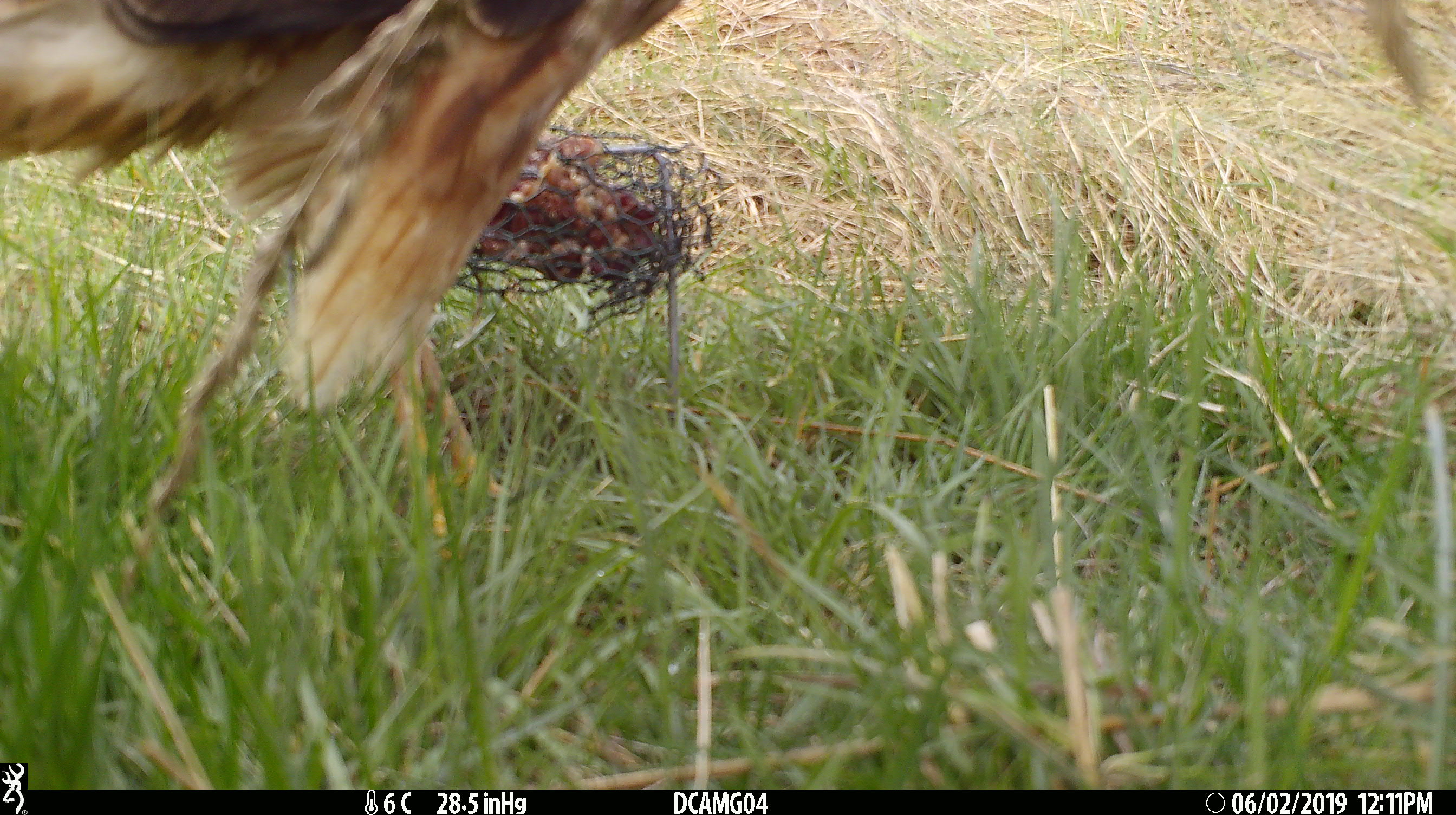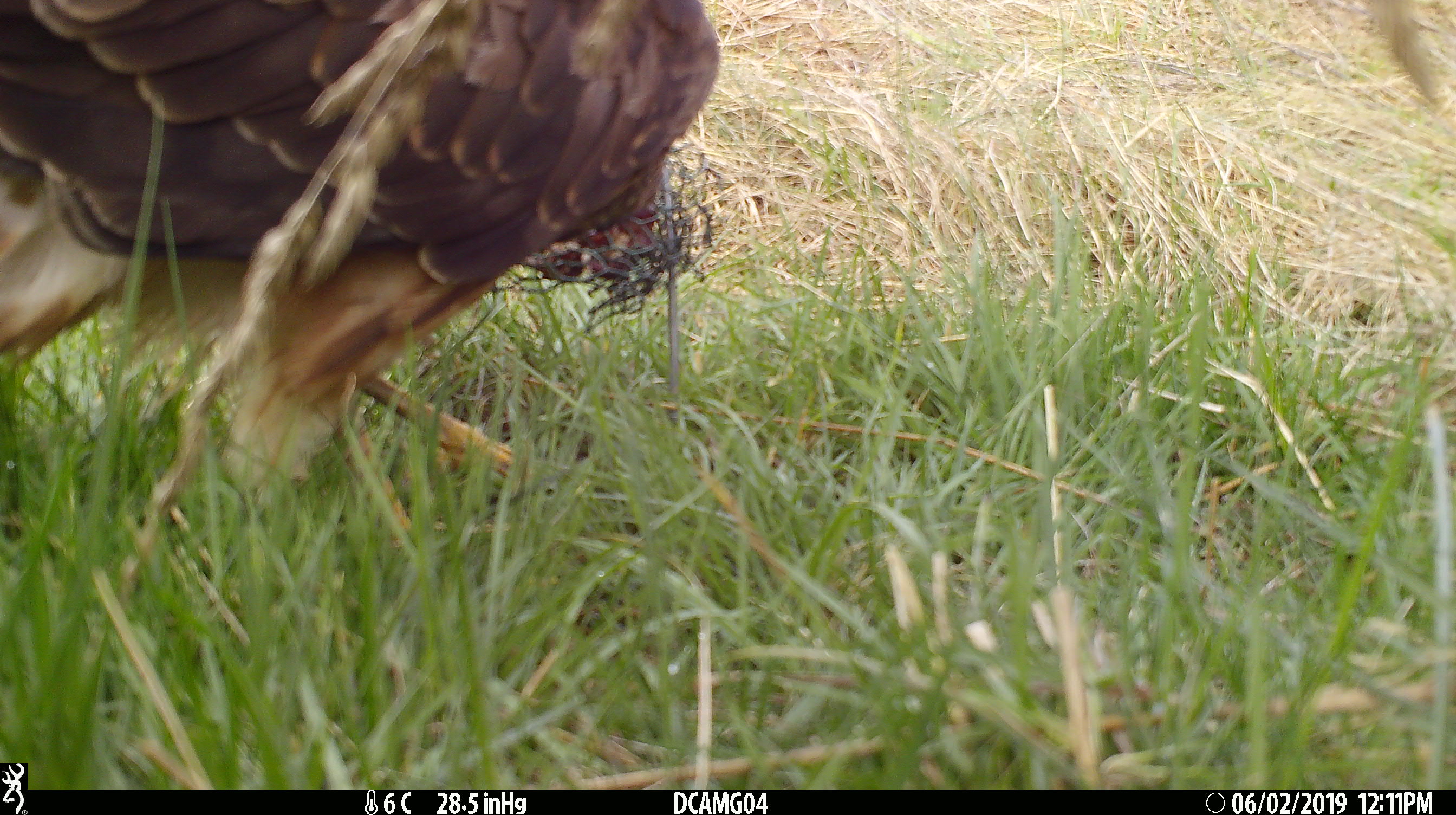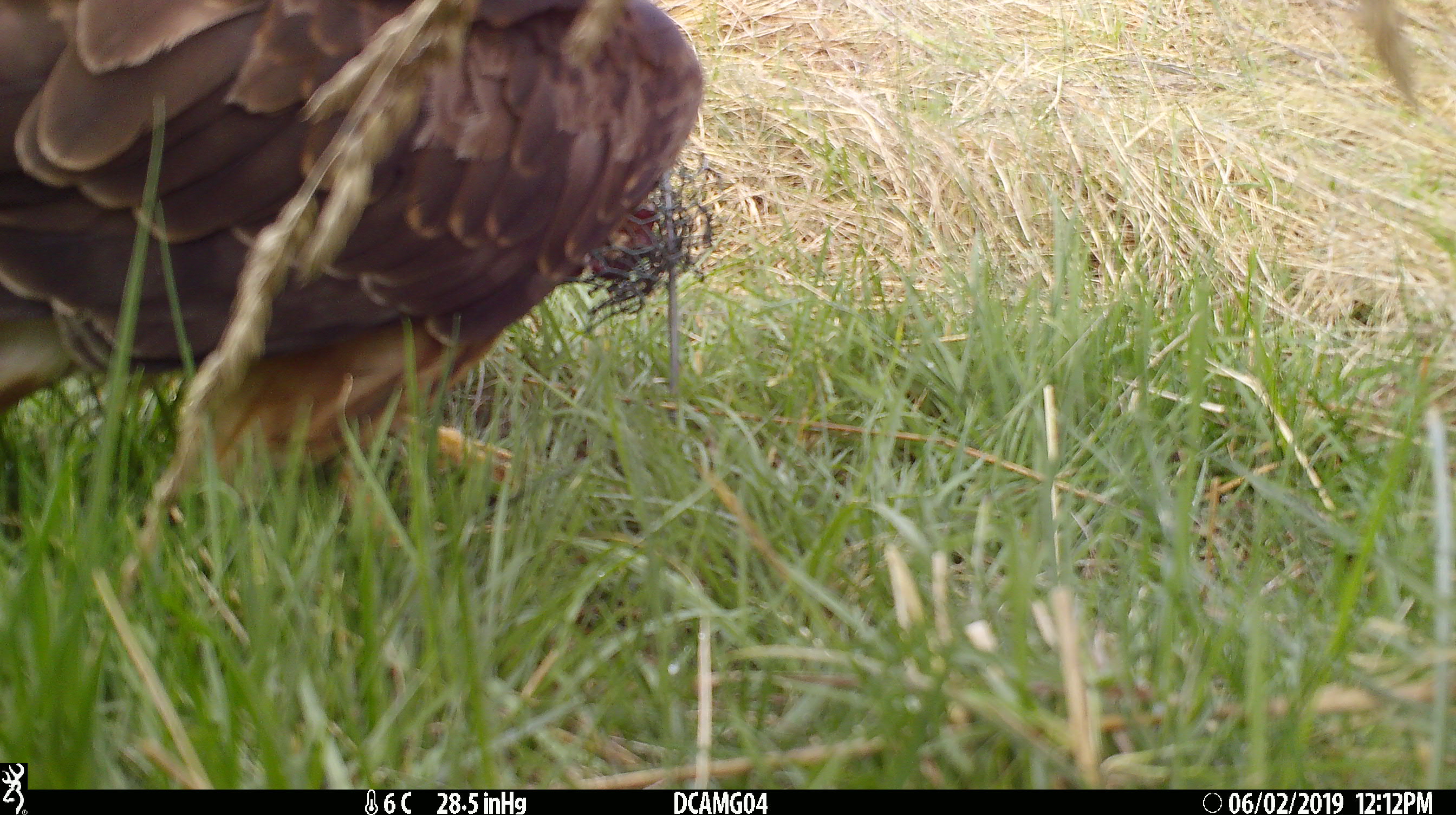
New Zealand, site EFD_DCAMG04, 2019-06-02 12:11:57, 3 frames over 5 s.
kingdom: Animalia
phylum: Chordata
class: Aves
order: Accipitriformes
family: Accipitridae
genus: Circus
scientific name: Circus approximans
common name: swamp harrier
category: harrier